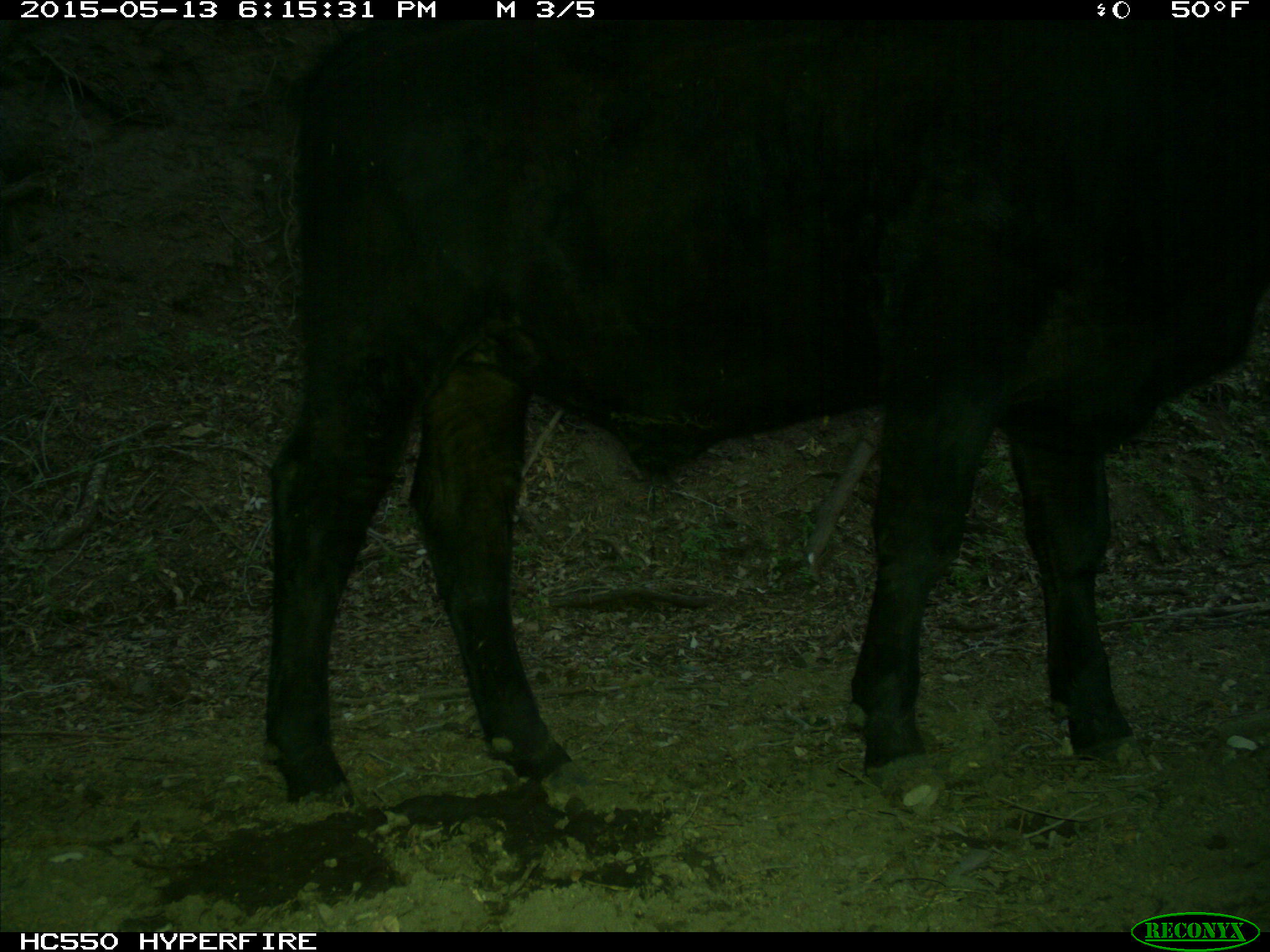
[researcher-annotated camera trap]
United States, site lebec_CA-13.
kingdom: Animalia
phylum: Chordata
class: Mammalia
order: Artiodactyla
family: Bovidae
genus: Bos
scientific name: Bos taurus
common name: domestic cow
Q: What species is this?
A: Bos taurus (domestic cow).